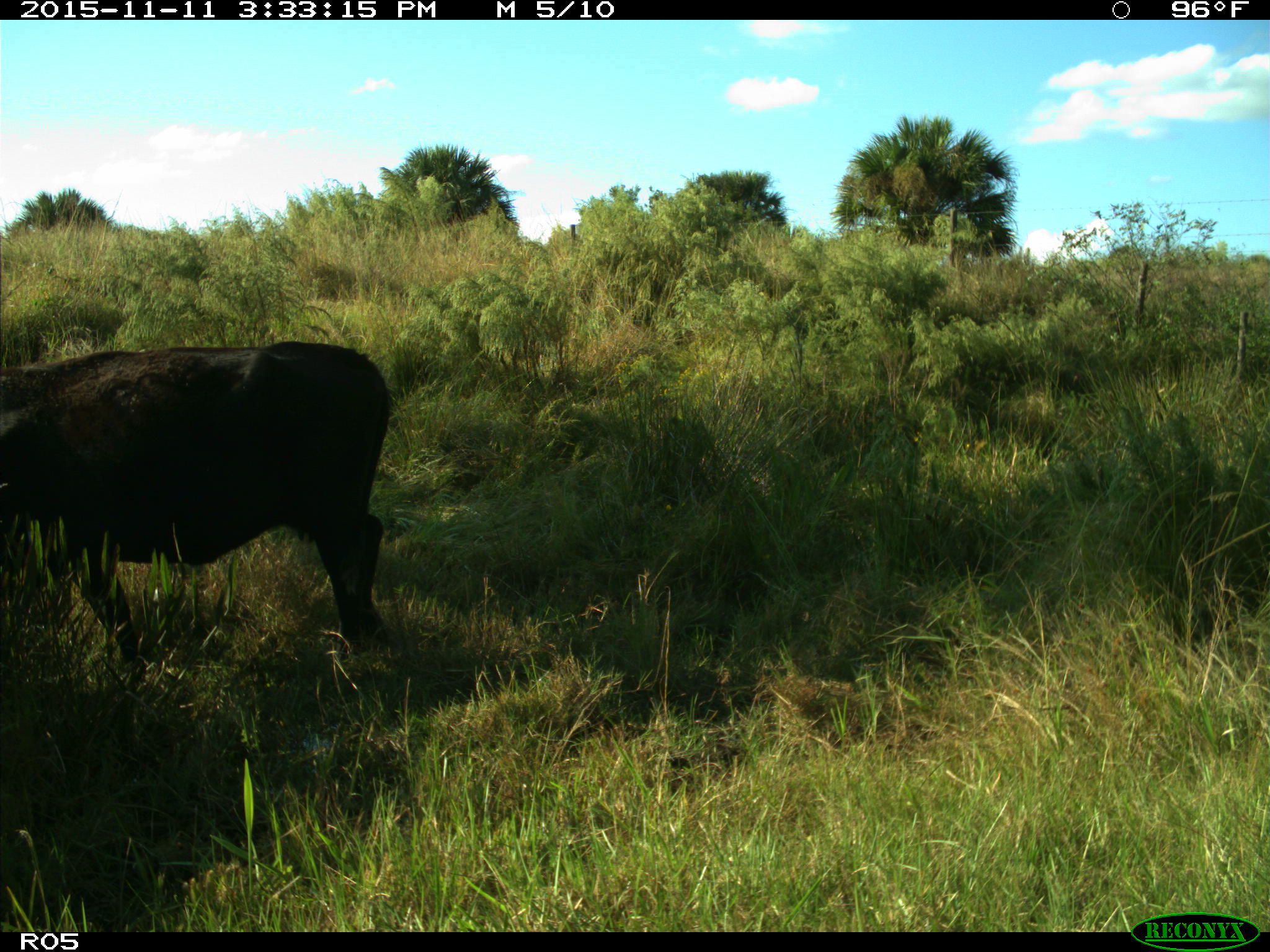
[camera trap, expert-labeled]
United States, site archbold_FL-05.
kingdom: Animalia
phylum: Chordata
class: Mammalia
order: Artiodactyla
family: Bovidae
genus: Bos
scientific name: Bos taurus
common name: domestic cow